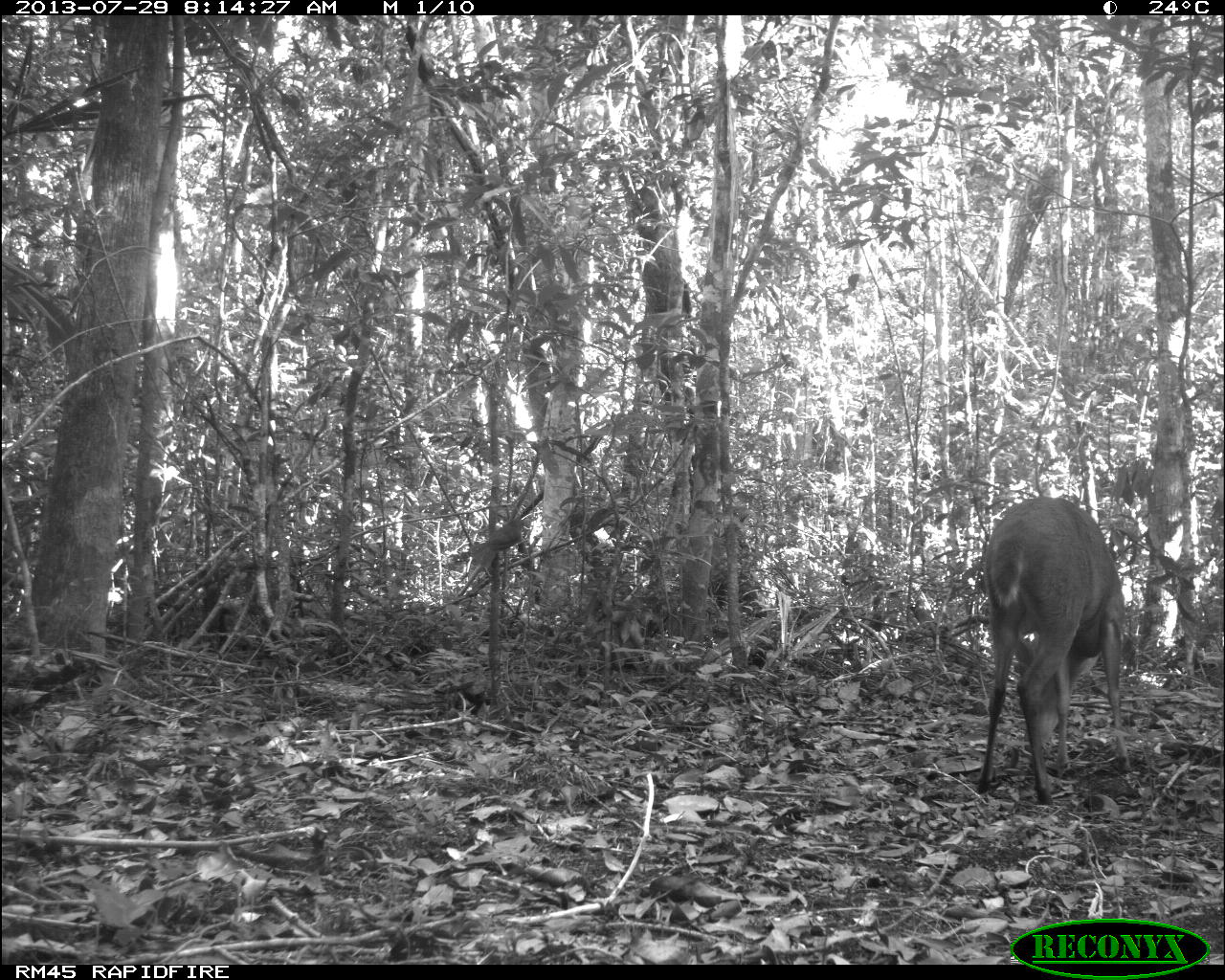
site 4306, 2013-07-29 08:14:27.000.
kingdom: Animalia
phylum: Chordata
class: Mammalia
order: Artiodactyla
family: Cervidae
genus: Mazama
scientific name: Mazama temama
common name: central american red brocket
Mazama temama (central american red brocket), count 1, sex male.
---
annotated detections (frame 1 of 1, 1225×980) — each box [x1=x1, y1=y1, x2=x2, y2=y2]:
mazama temama: [x1=976, y1=496, x2=1130, y2=806]